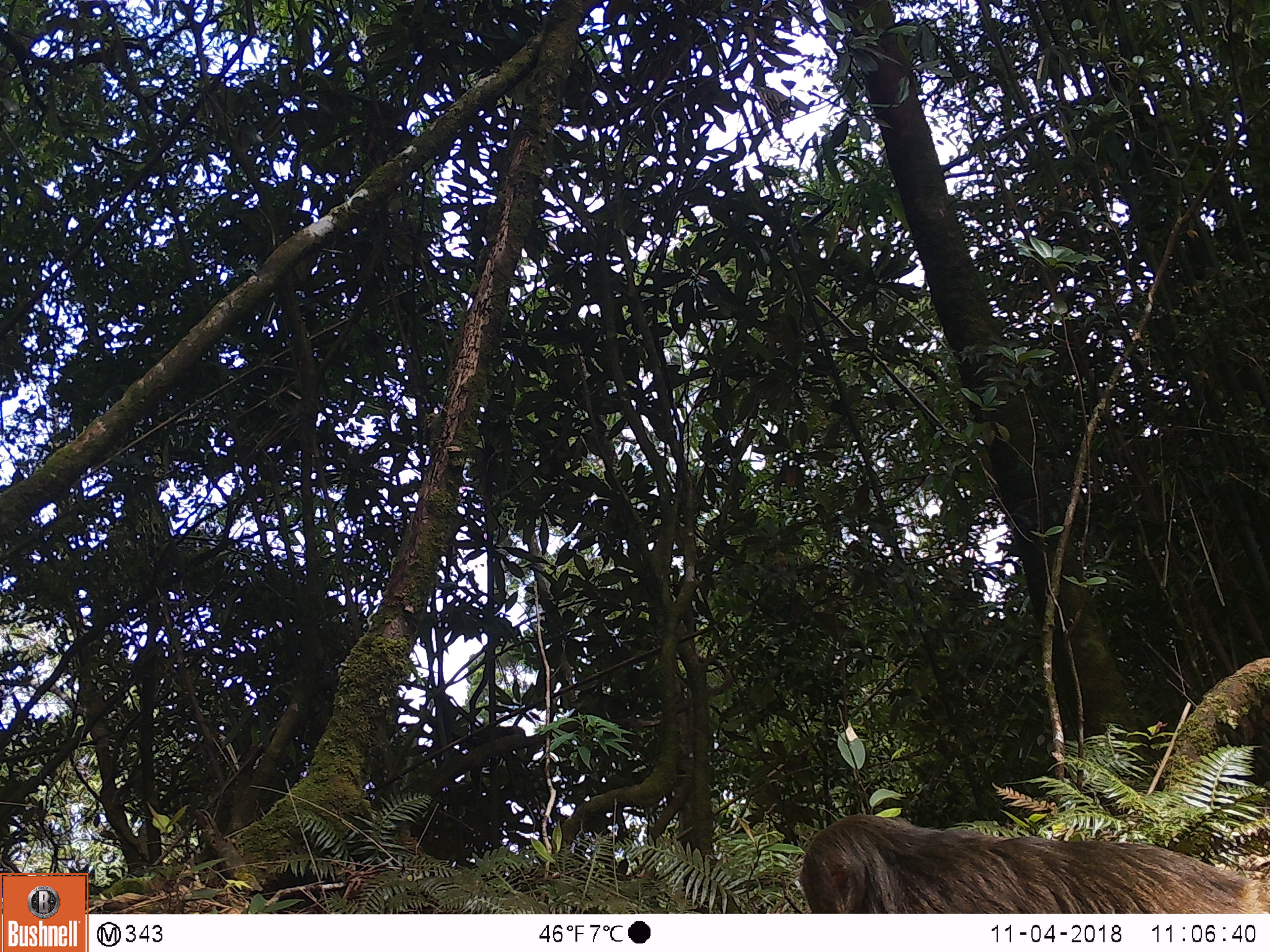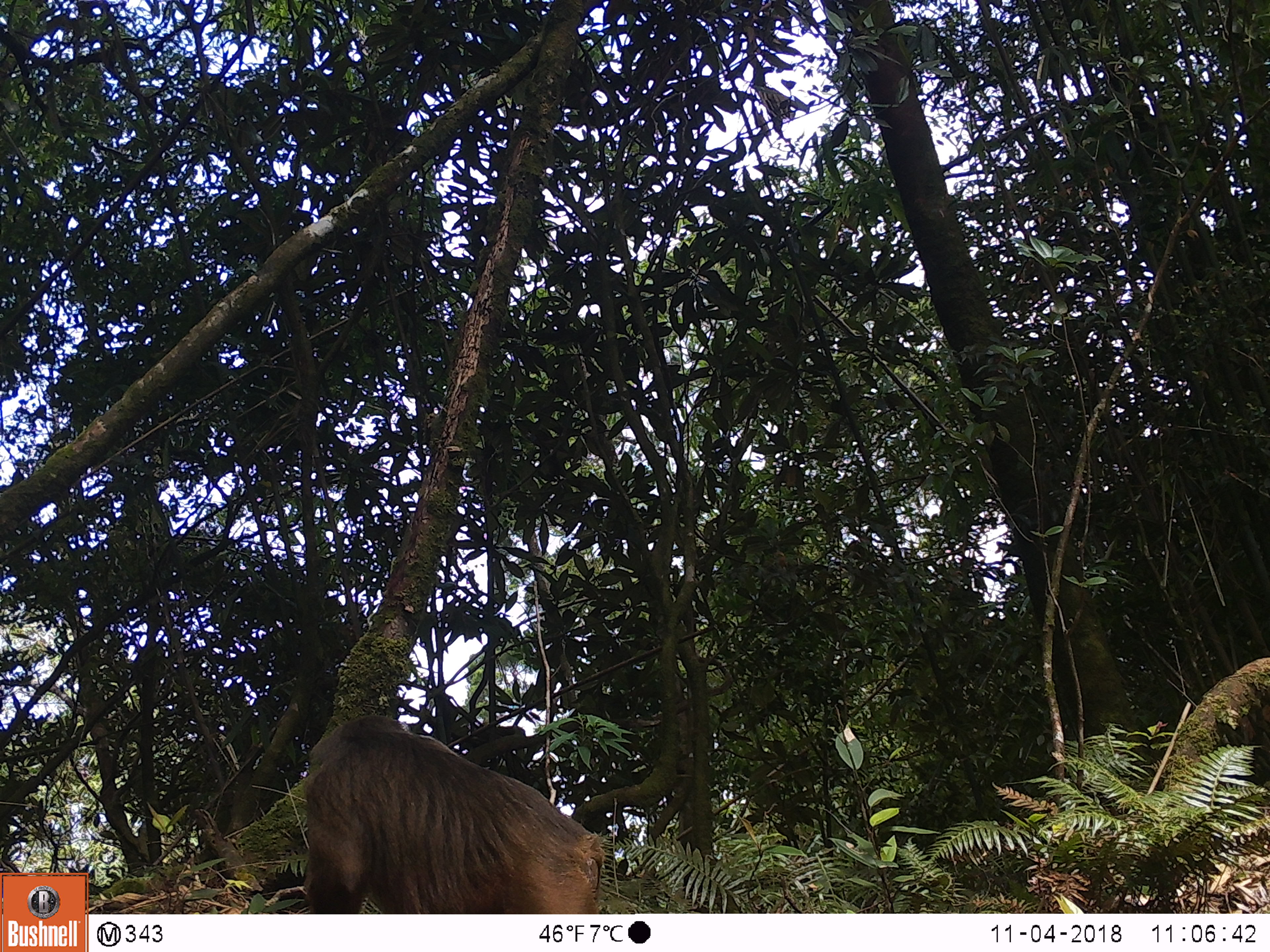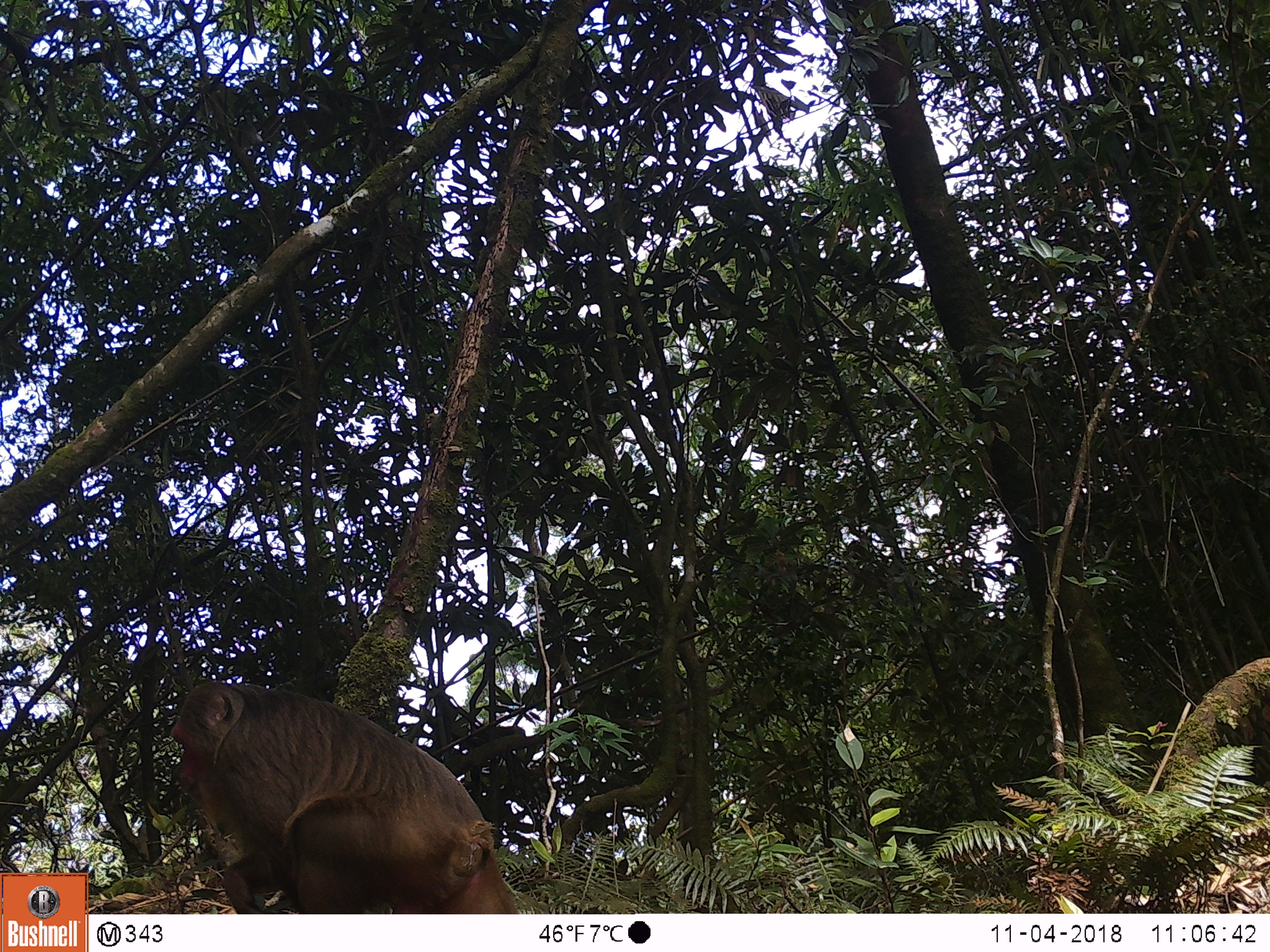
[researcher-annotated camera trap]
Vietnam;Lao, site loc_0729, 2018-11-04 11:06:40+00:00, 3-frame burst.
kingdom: Animalia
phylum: Chordata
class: Mammalia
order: Primates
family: Cercopithecidae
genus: Macaca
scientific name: Macaca arctoides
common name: stump-tailed macaque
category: stump tailed macaque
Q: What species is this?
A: Stump tailed macaque (stump-tailed macaque) (Macaca arctoides).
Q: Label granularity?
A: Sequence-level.